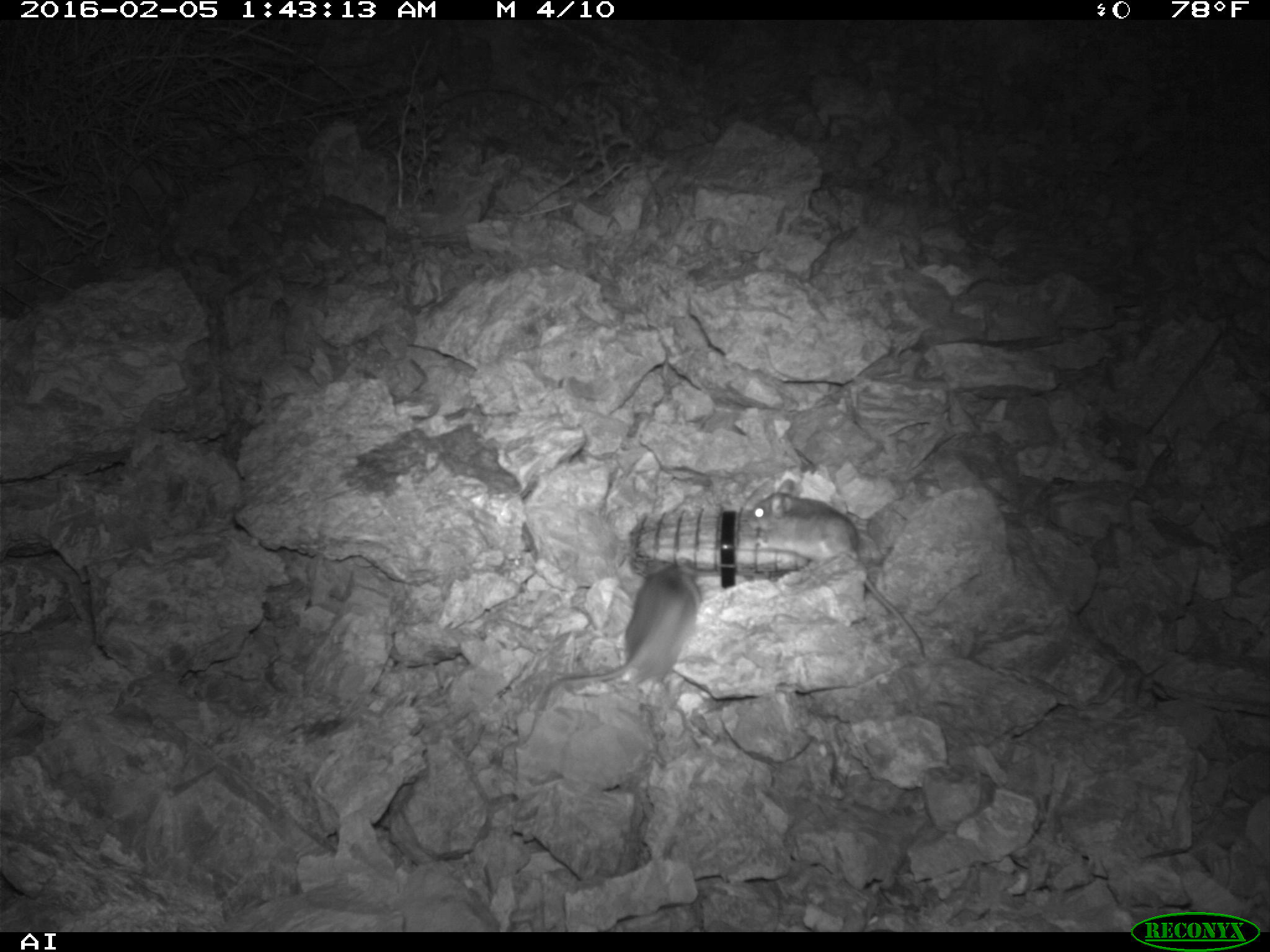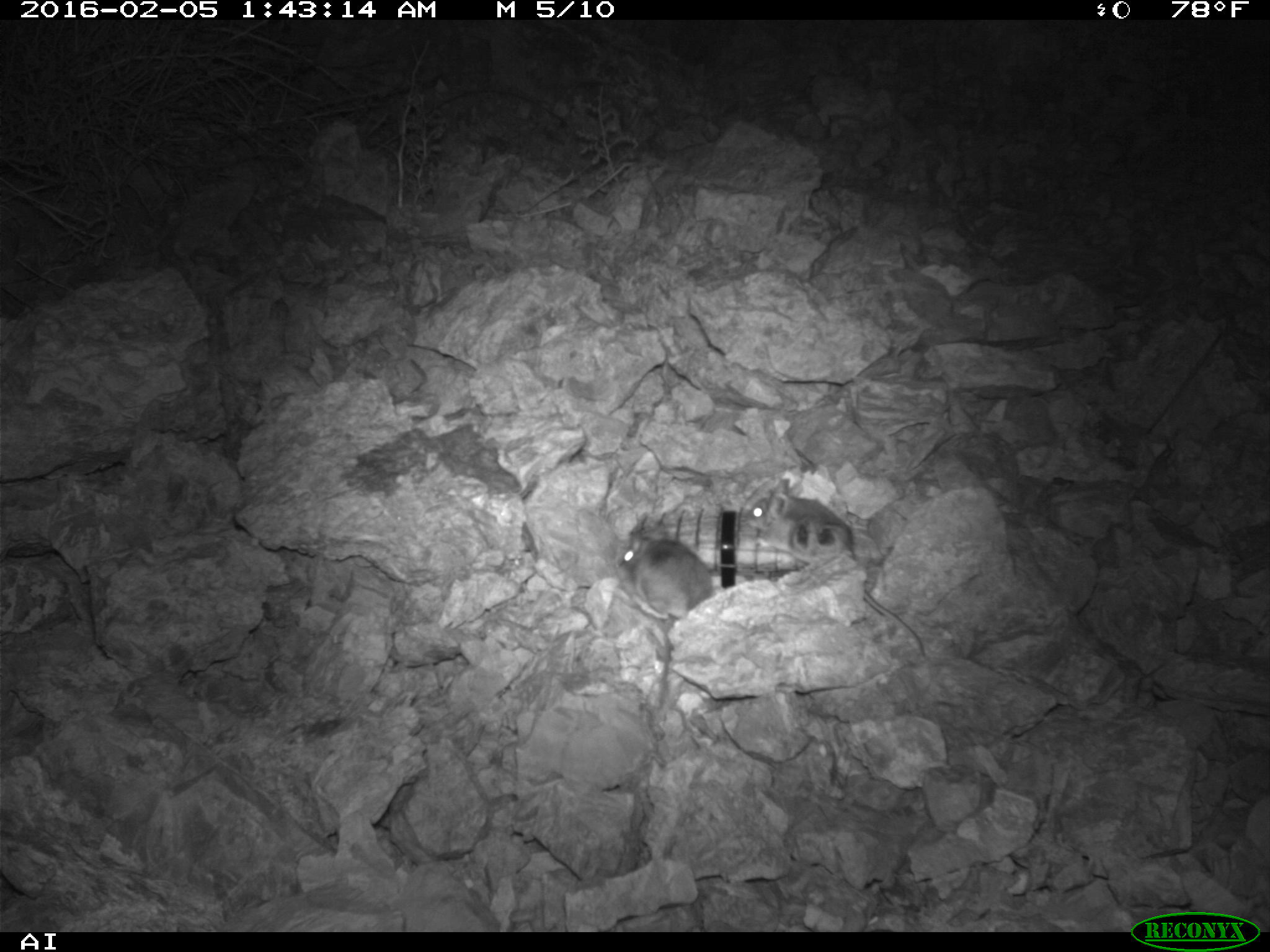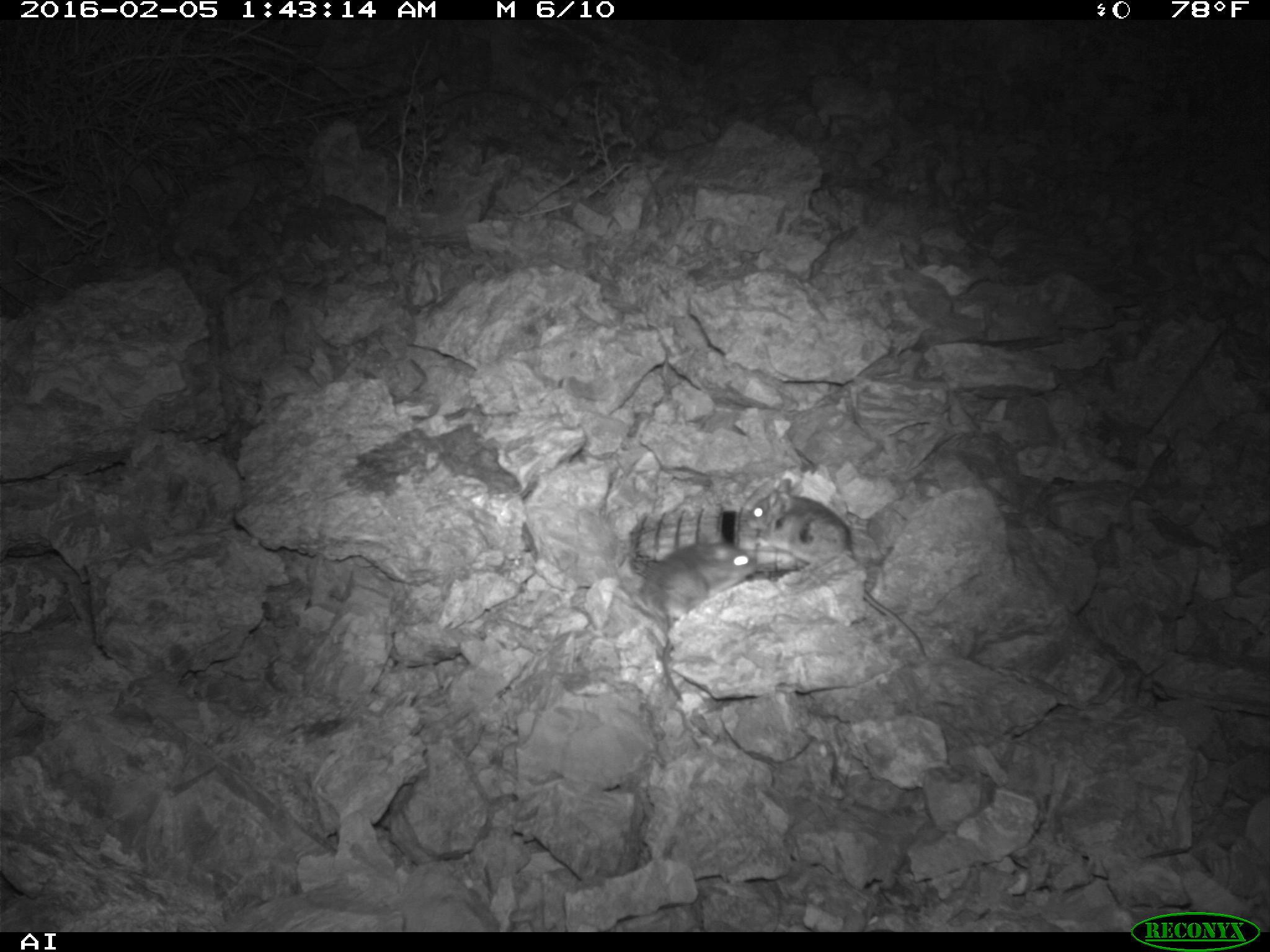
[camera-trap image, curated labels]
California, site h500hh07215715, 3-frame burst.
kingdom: Animalia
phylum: Chordata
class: Mammalia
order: Rodentia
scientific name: Rodentia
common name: rodent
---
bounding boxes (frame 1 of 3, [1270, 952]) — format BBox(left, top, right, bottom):
rodent: BBox(742, 478, 925, 655); BBox(525, 559, 701, 743)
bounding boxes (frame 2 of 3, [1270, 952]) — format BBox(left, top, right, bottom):
rodent: BBox(742, 478, 927, 656); BBox(613, 514, 714, 706)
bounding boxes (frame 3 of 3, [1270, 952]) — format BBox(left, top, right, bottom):
rodent: BBox(748, 478, 926, 656); BBox(640, 532, 755, 702)